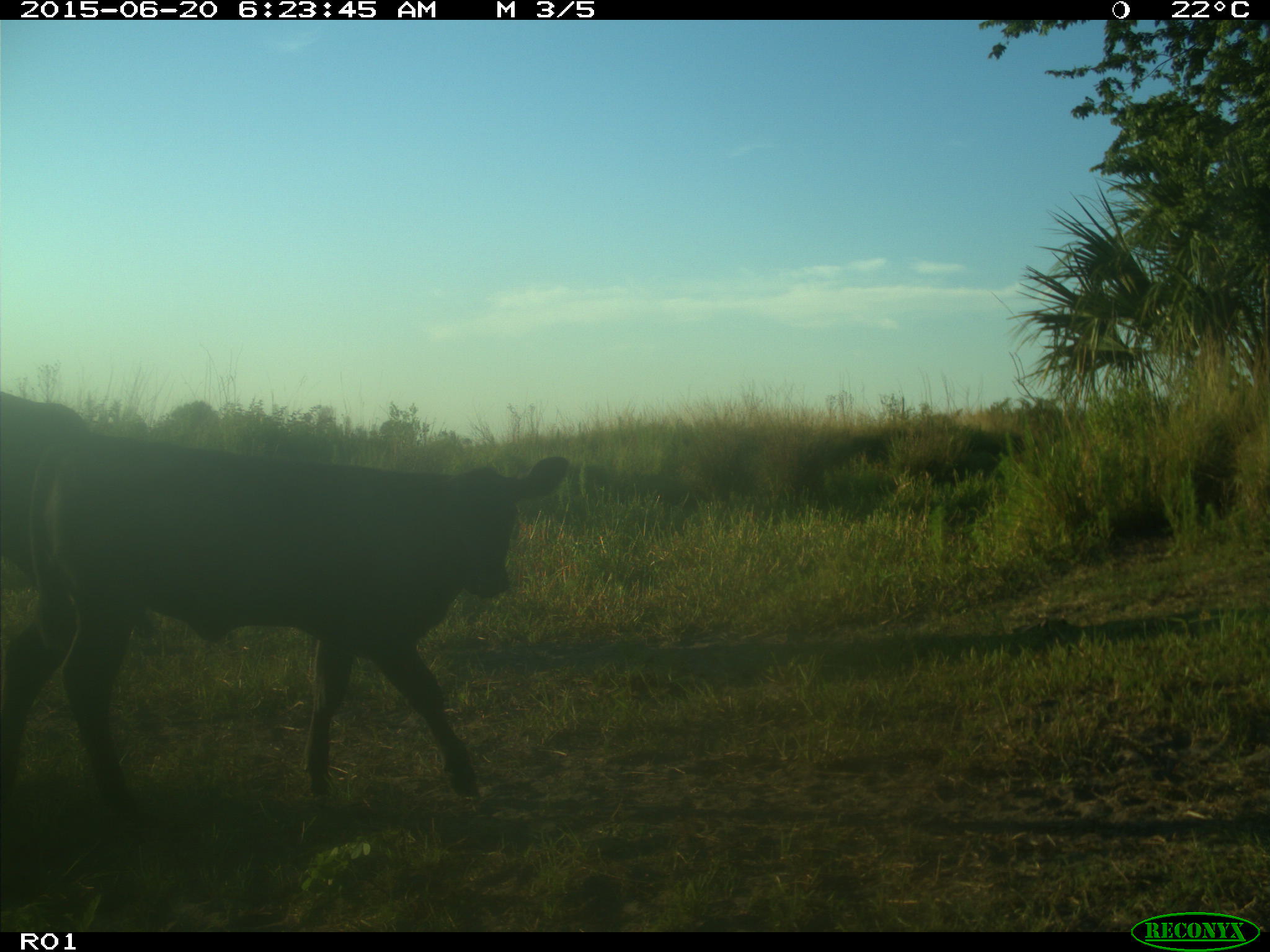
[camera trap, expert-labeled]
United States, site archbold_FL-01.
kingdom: Animalia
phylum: Chordata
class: Mammalia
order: Artiodactyla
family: Bovidae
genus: Bos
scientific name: Bos taurus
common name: domestic cow